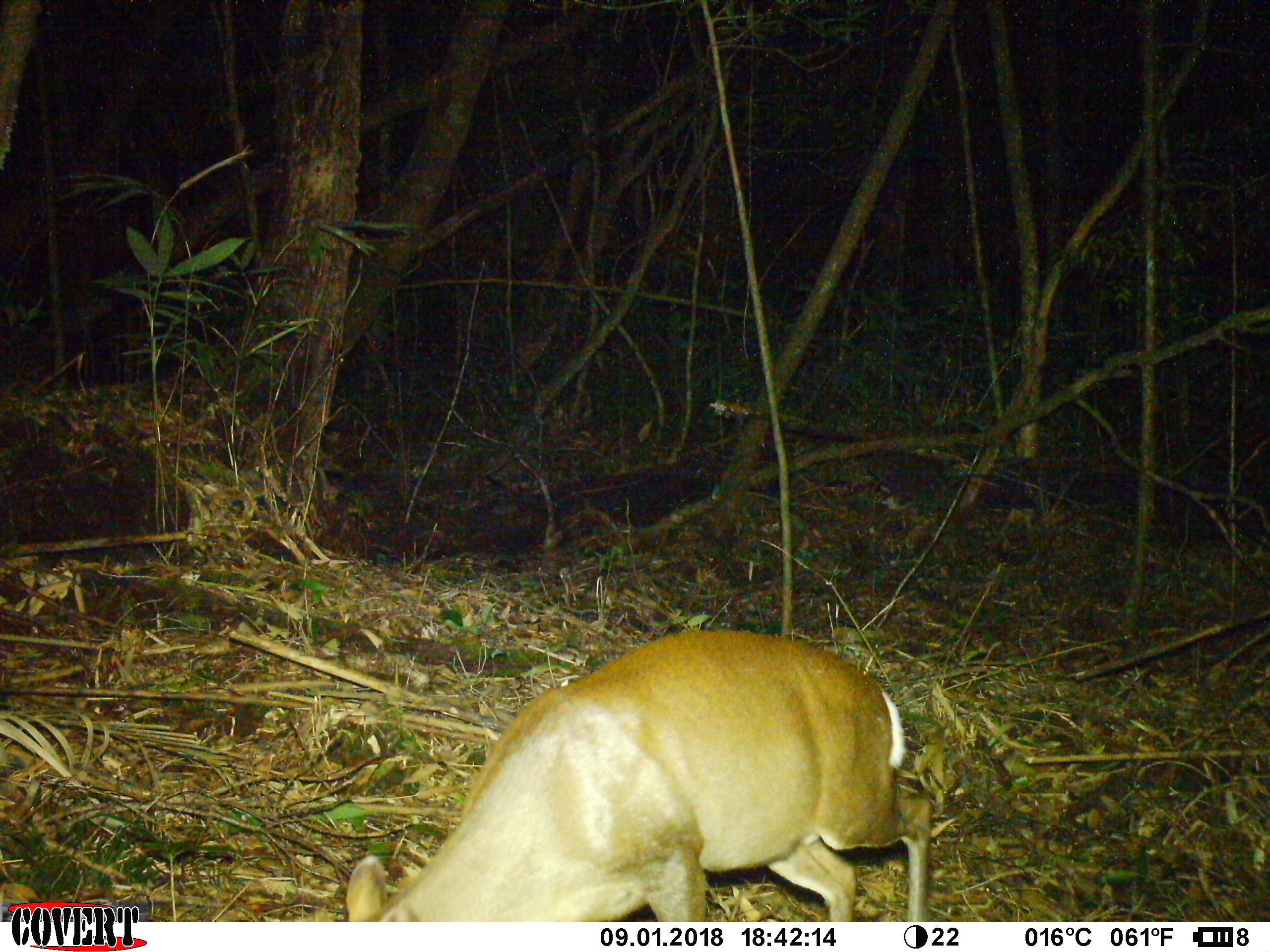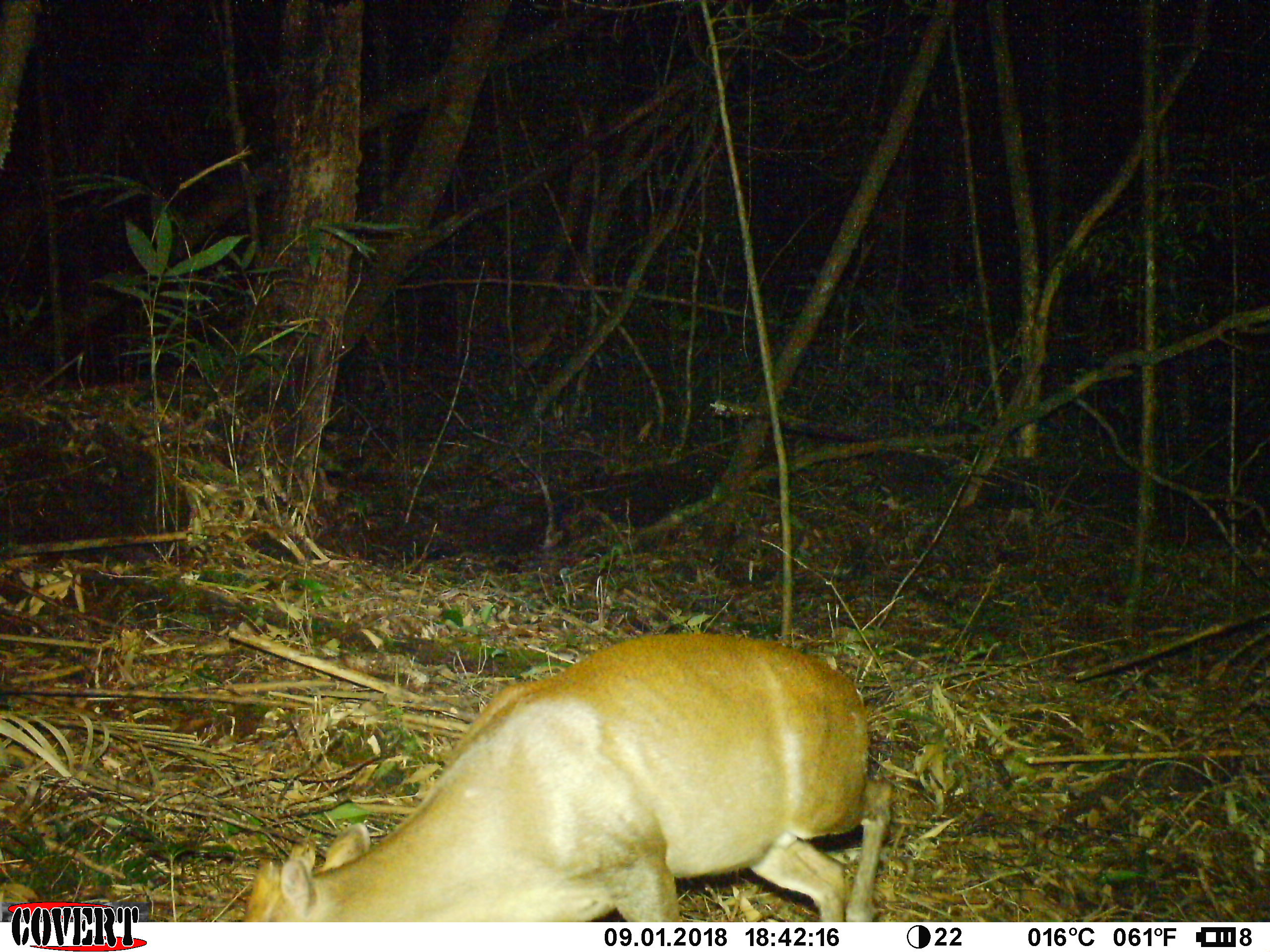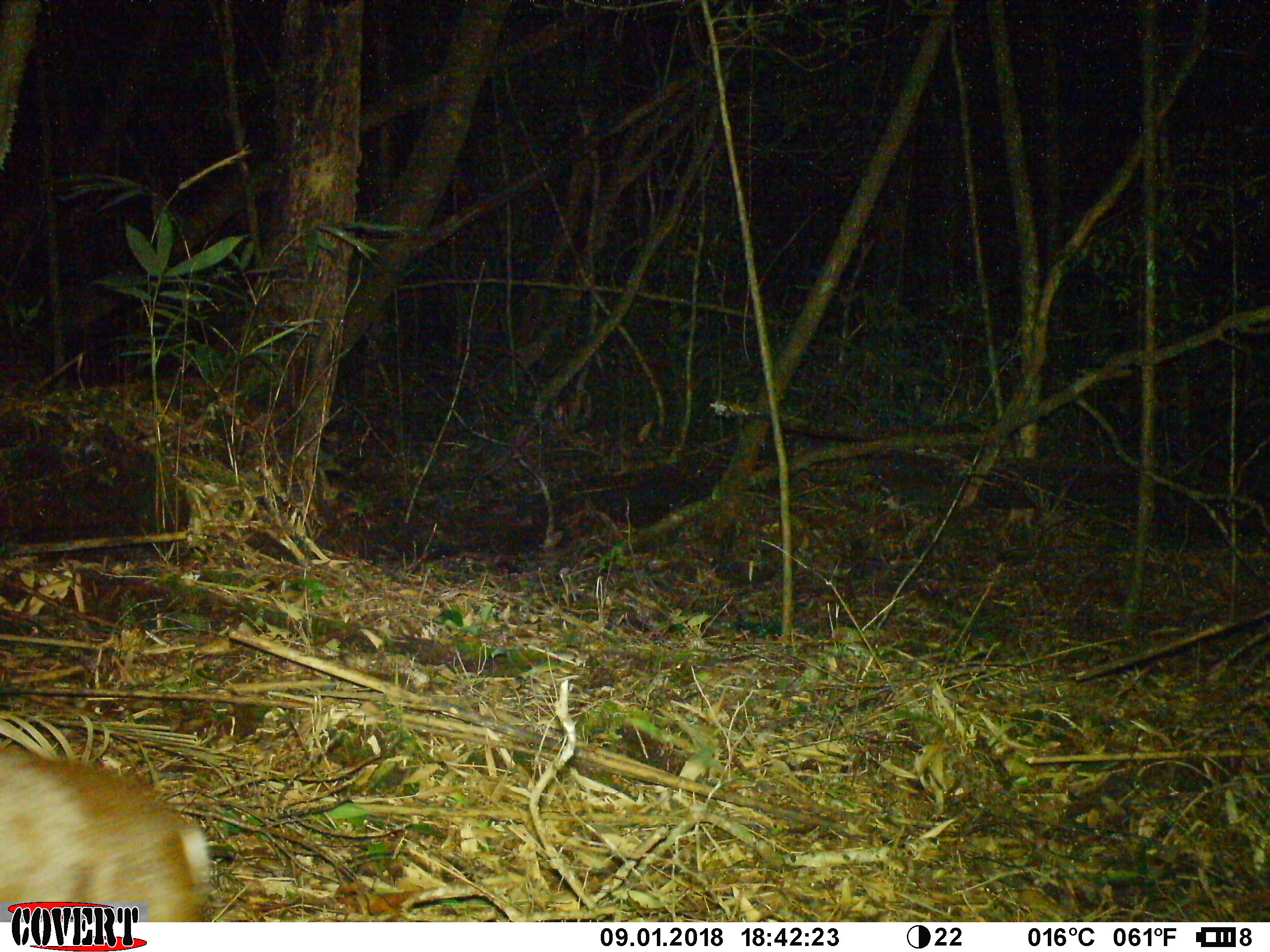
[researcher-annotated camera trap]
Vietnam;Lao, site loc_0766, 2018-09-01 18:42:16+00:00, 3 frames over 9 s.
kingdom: Animalia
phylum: Chordata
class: Mammalia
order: Artiodactyla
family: Cervidae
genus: Muntiacus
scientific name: Muntiacus rooseveltorum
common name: roosevelt's muntjac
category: roosevelts muntjac group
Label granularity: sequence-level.